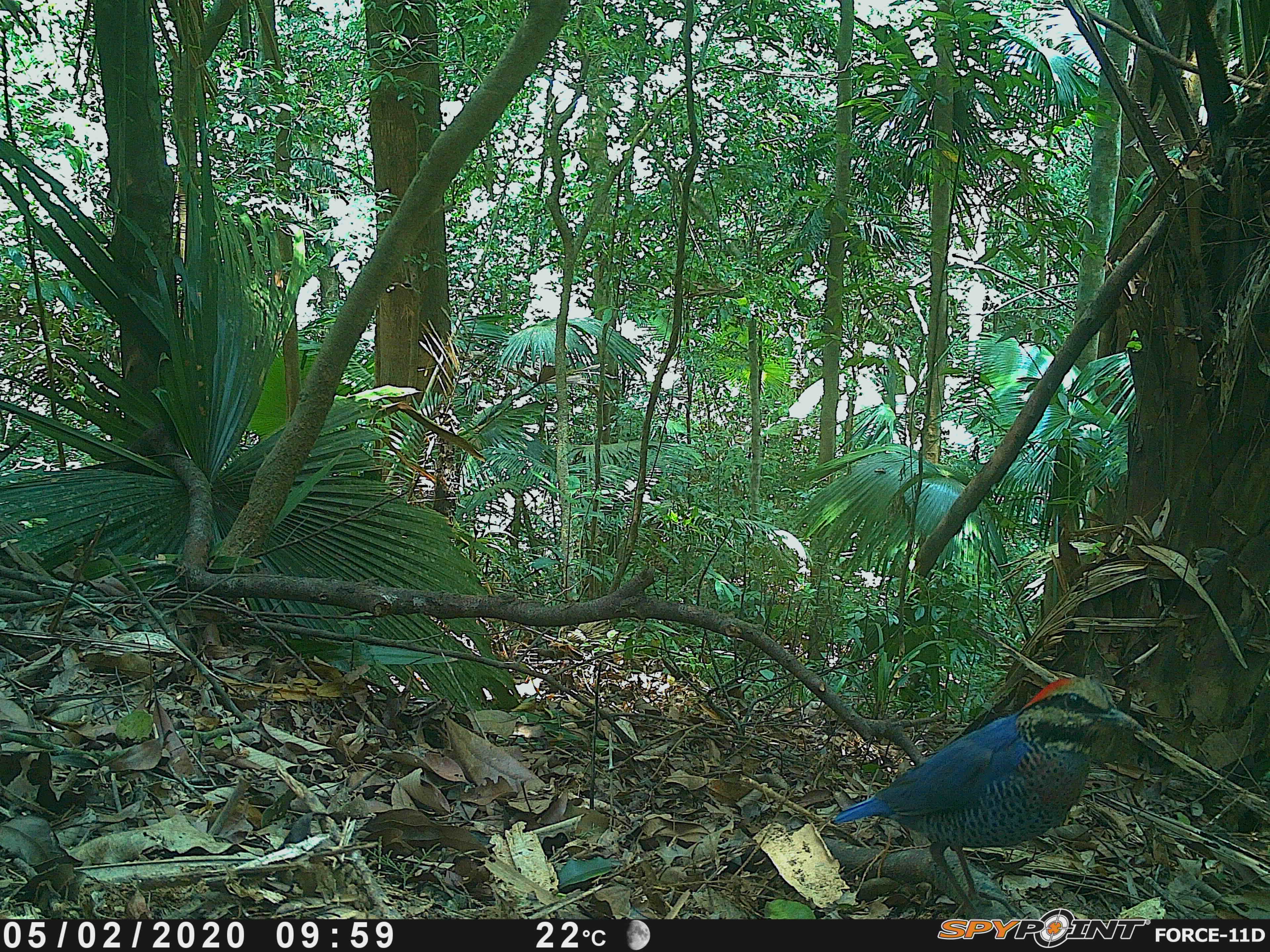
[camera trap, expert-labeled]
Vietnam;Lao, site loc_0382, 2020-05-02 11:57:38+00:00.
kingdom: Animalia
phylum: Chordata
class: Aves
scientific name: Aves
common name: bird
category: unidentified bird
Unidentified bird (bird) (Aves). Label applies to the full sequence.